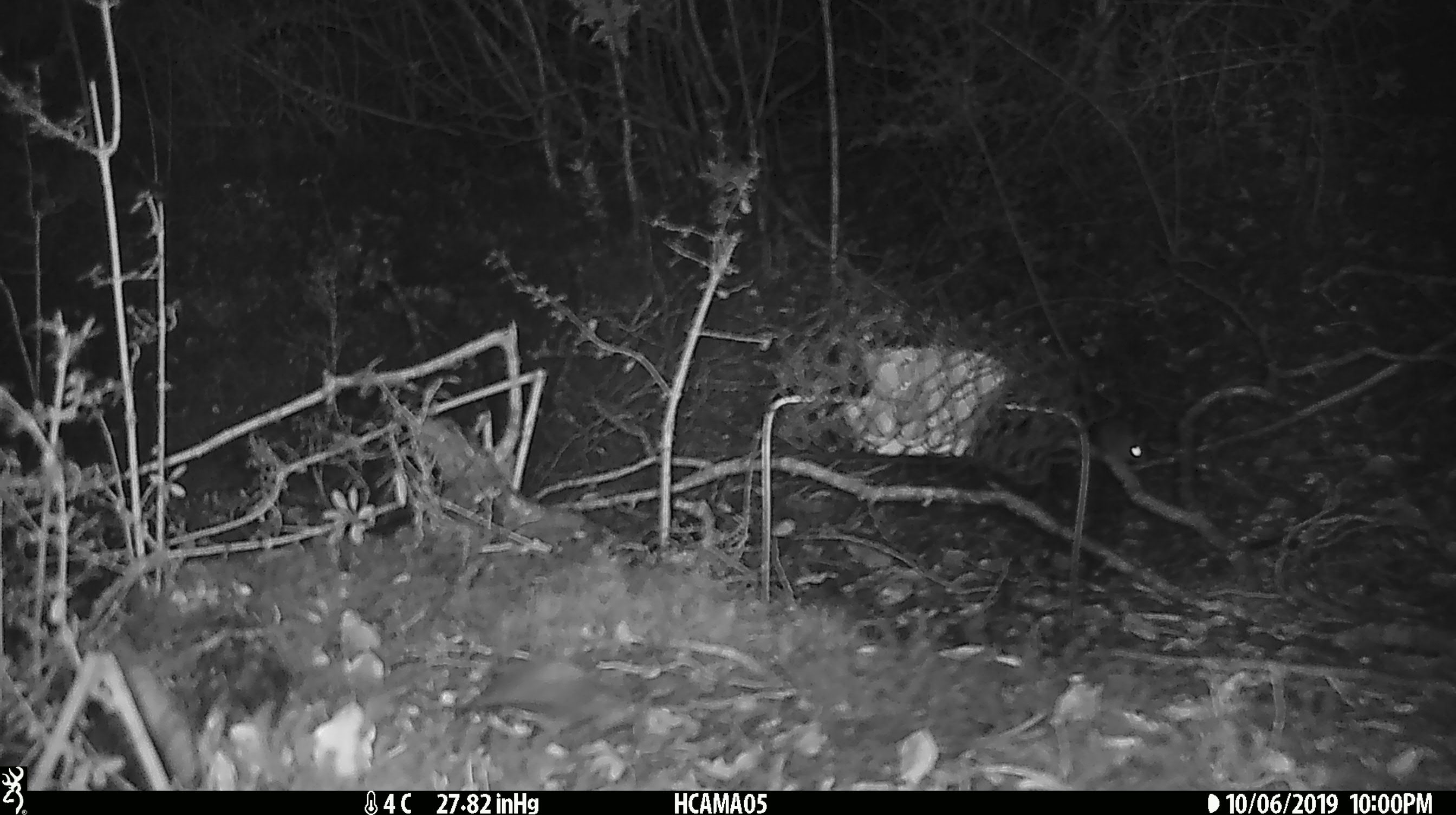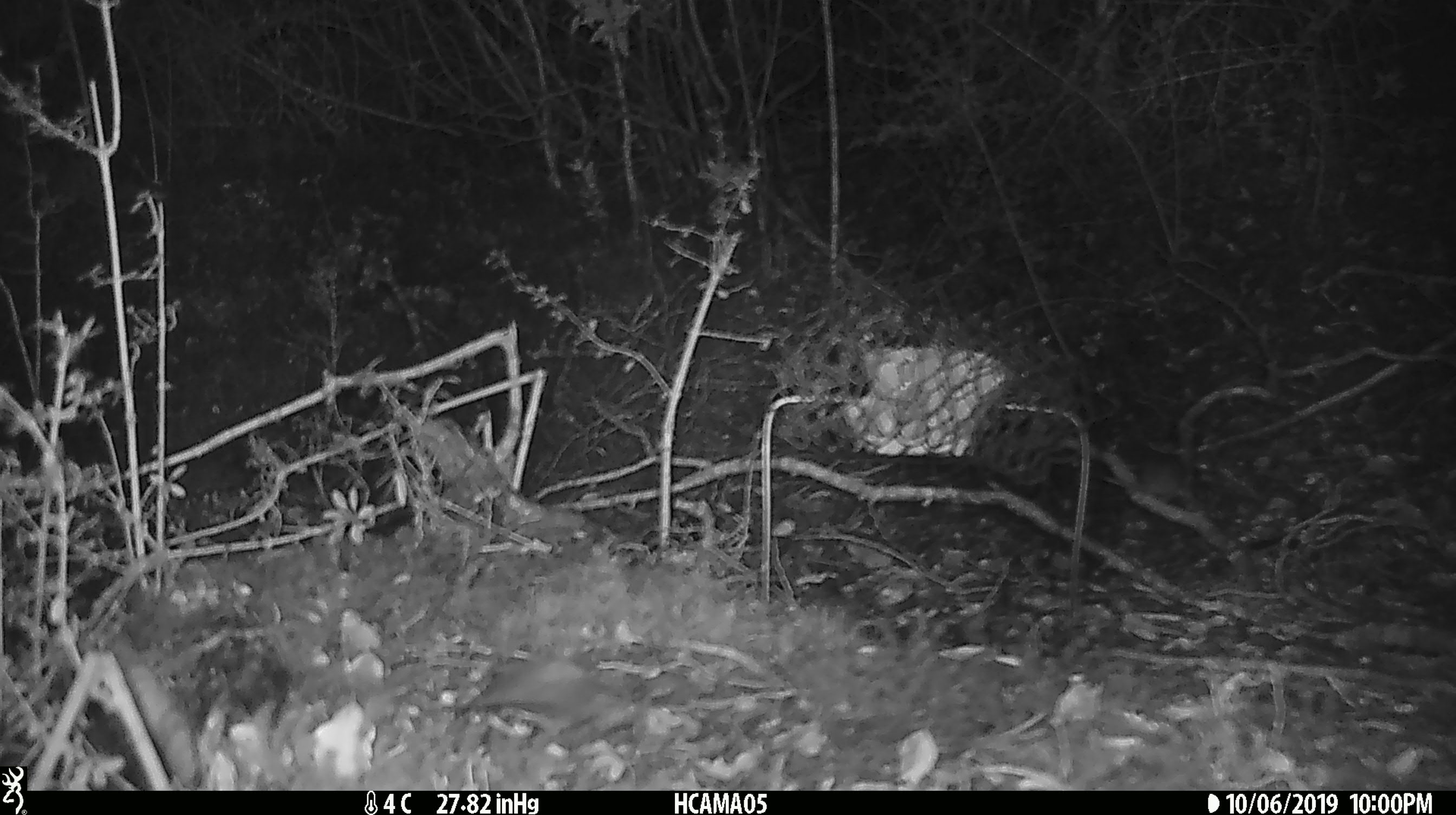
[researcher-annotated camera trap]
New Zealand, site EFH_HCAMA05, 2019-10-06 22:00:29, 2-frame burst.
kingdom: Animalia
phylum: Chordata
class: Mammalia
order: Rodentia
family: Muridae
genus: Mus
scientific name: Mus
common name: mouse